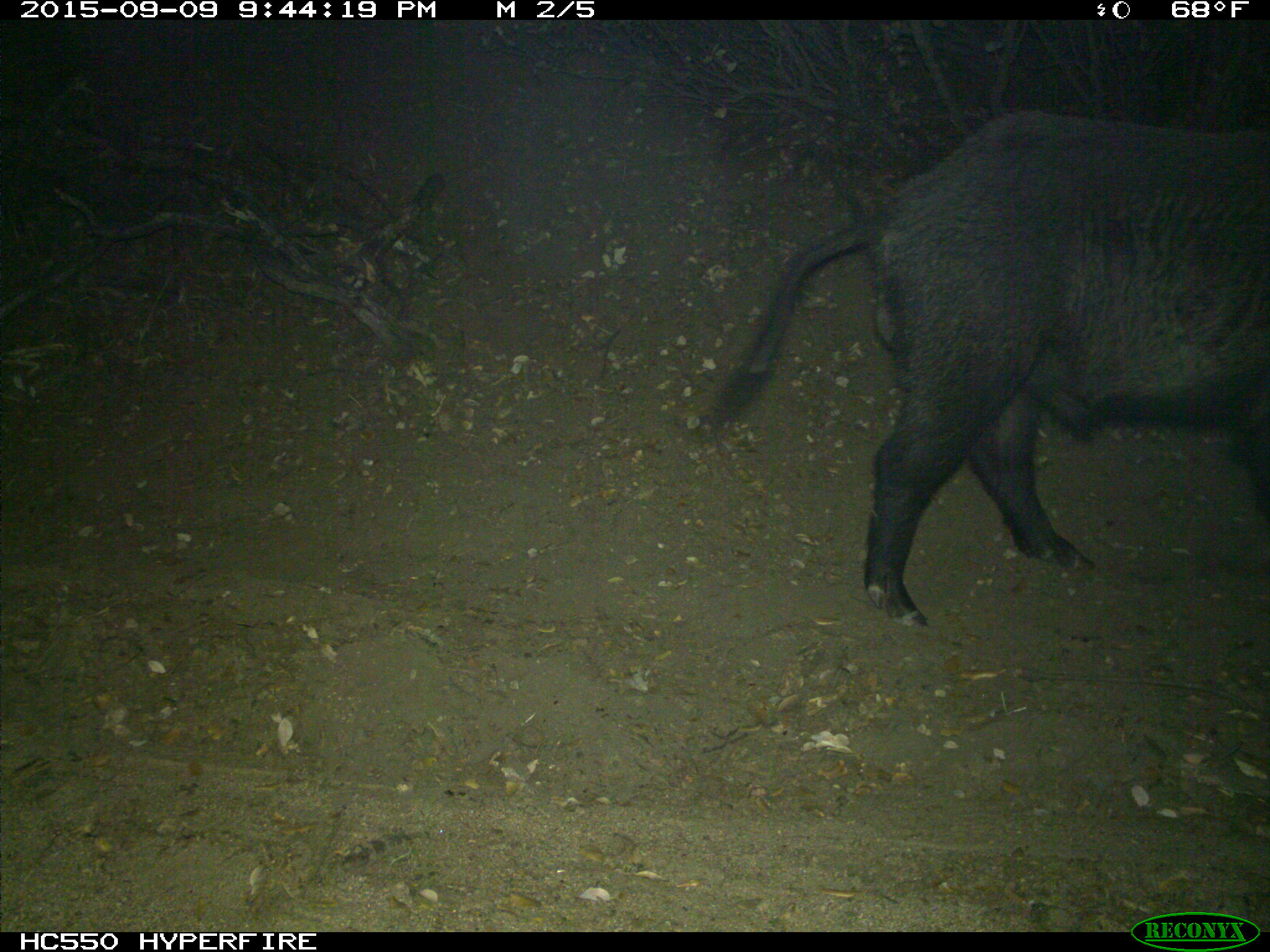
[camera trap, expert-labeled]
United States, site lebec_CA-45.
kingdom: Animalia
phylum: Chordata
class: Mammalia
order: Artiodactyla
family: Suidae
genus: Sus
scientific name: Sus scrofa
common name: wild boar